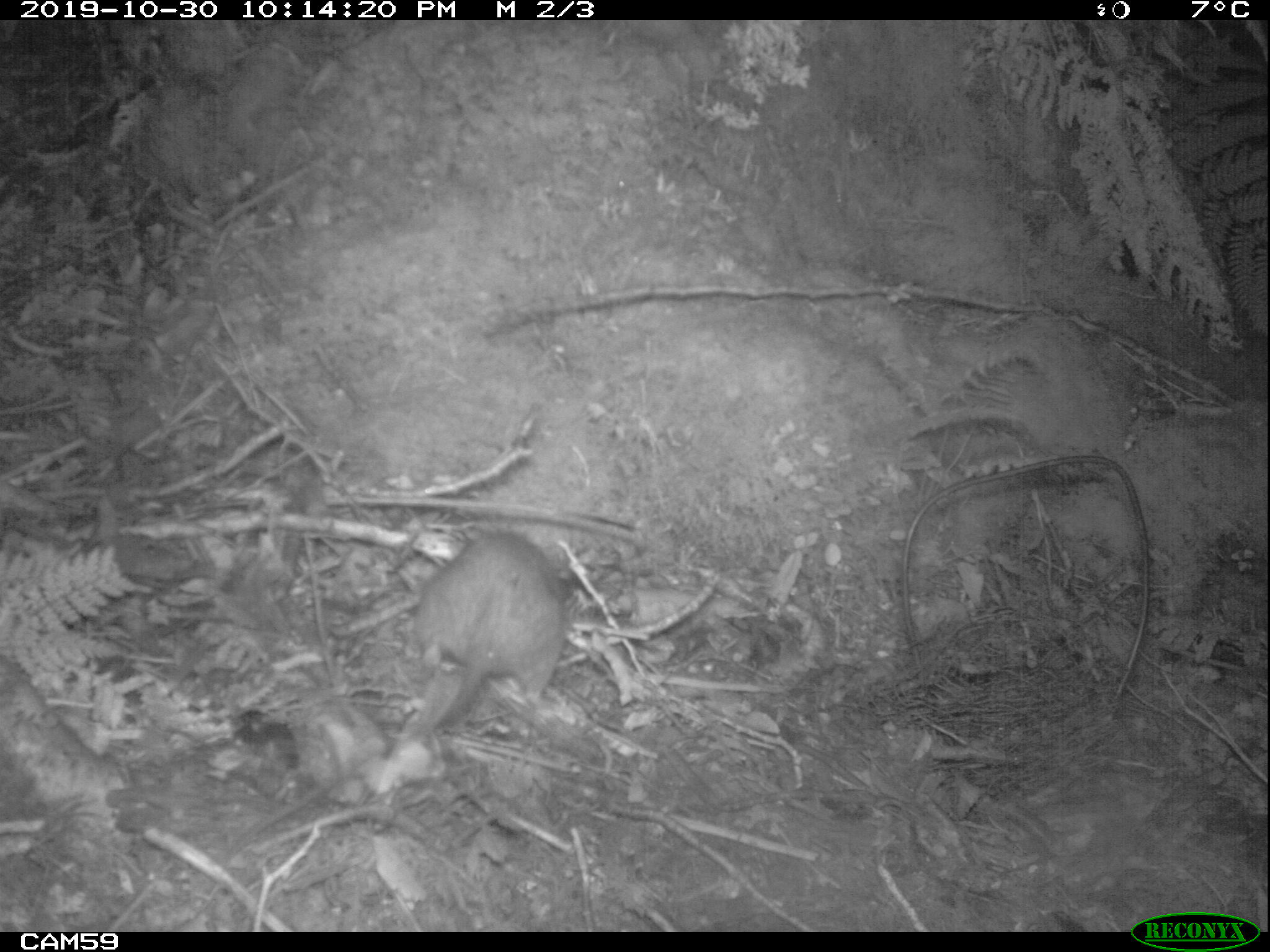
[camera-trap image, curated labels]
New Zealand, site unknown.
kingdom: Animalia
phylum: Chordata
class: Mammalia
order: Rodentia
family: Muridae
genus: Rattus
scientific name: Rattus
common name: rat